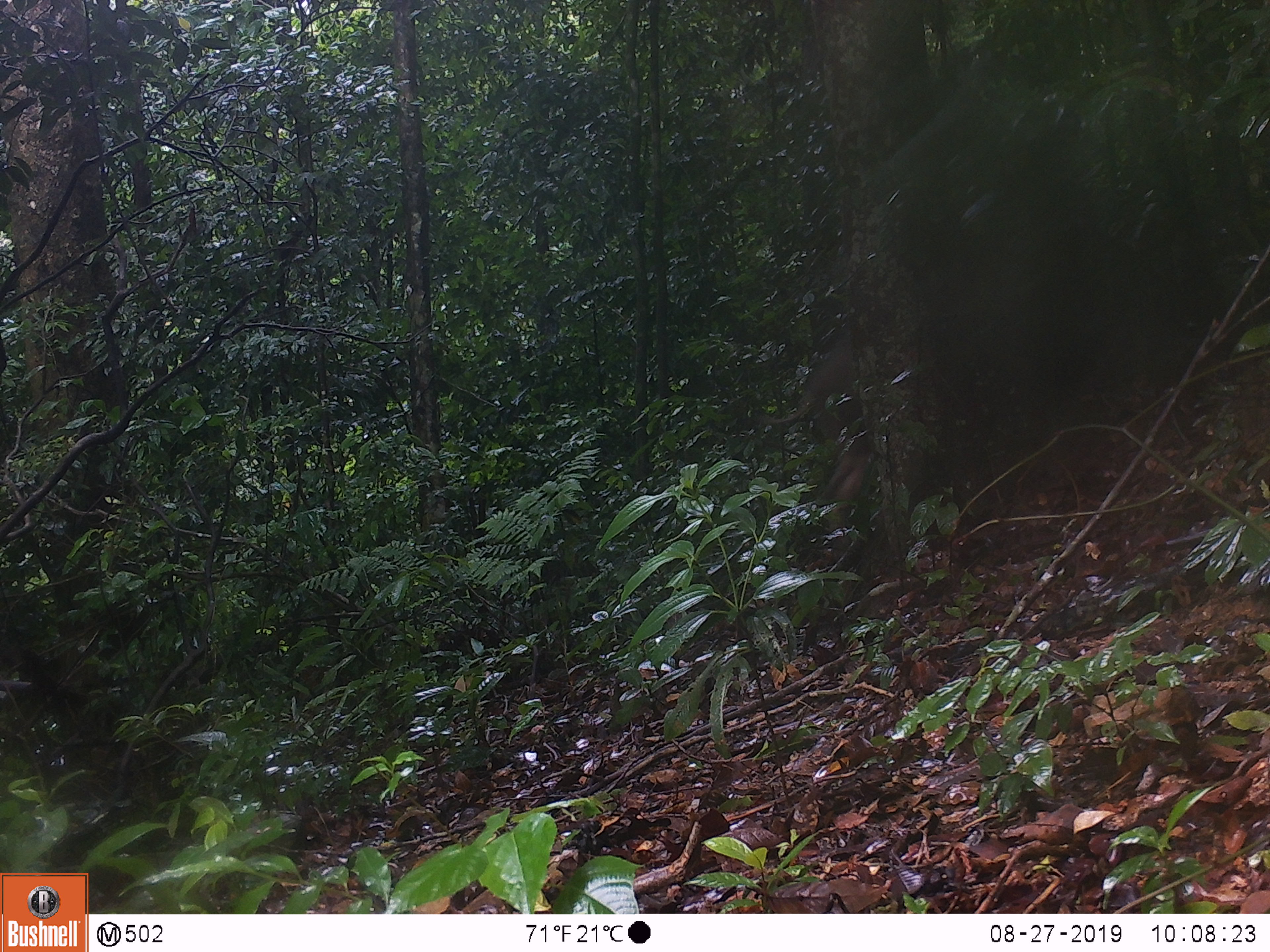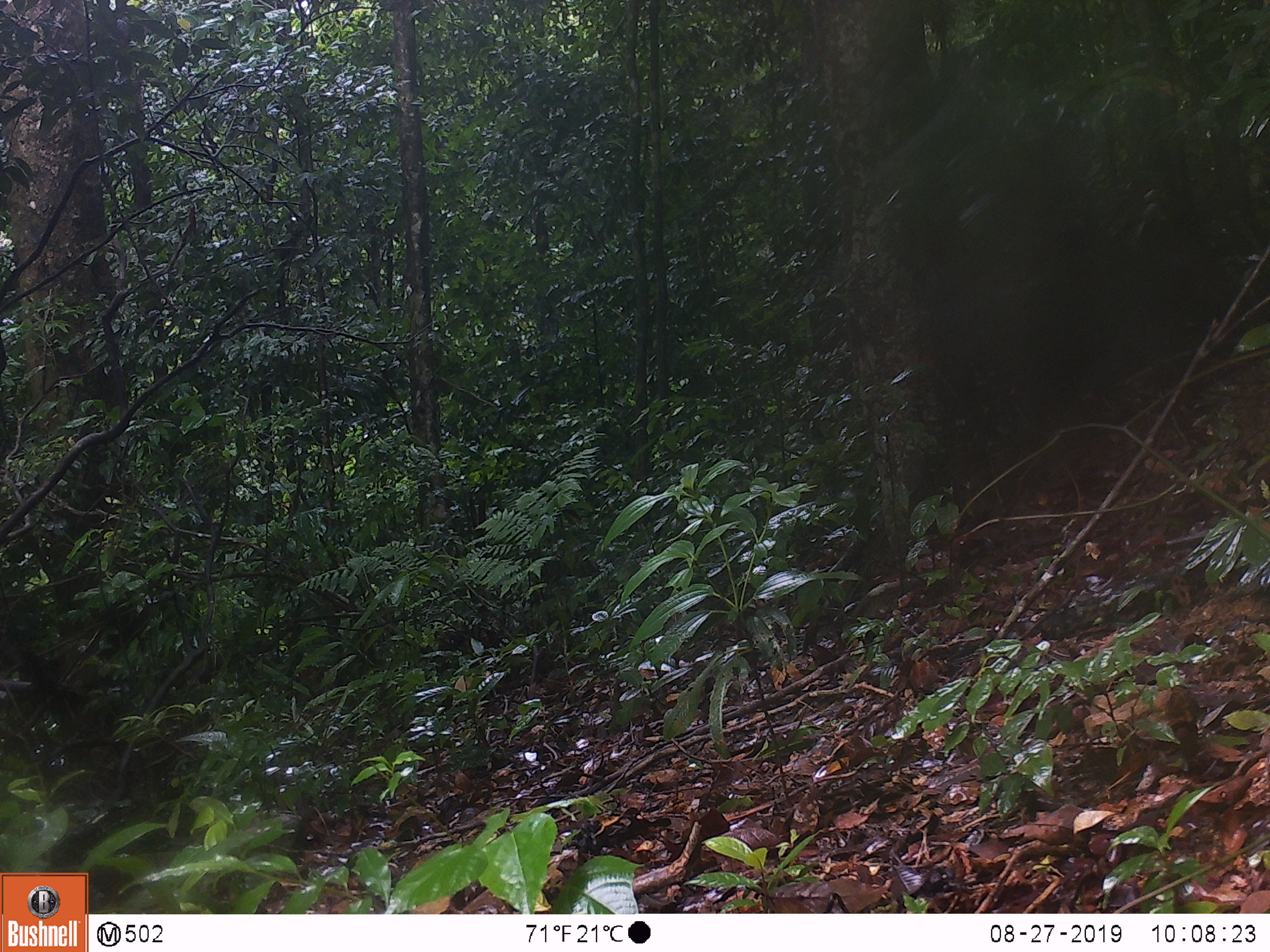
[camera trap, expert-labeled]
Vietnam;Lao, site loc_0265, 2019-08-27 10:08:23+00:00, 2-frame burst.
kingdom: Animalia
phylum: Chordata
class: Mammalia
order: Artiodactyla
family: Suidae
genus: Sus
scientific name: Sus scrofa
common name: eurasian wild pig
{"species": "eurasian wild pig (Sus scrofa)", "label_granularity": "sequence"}